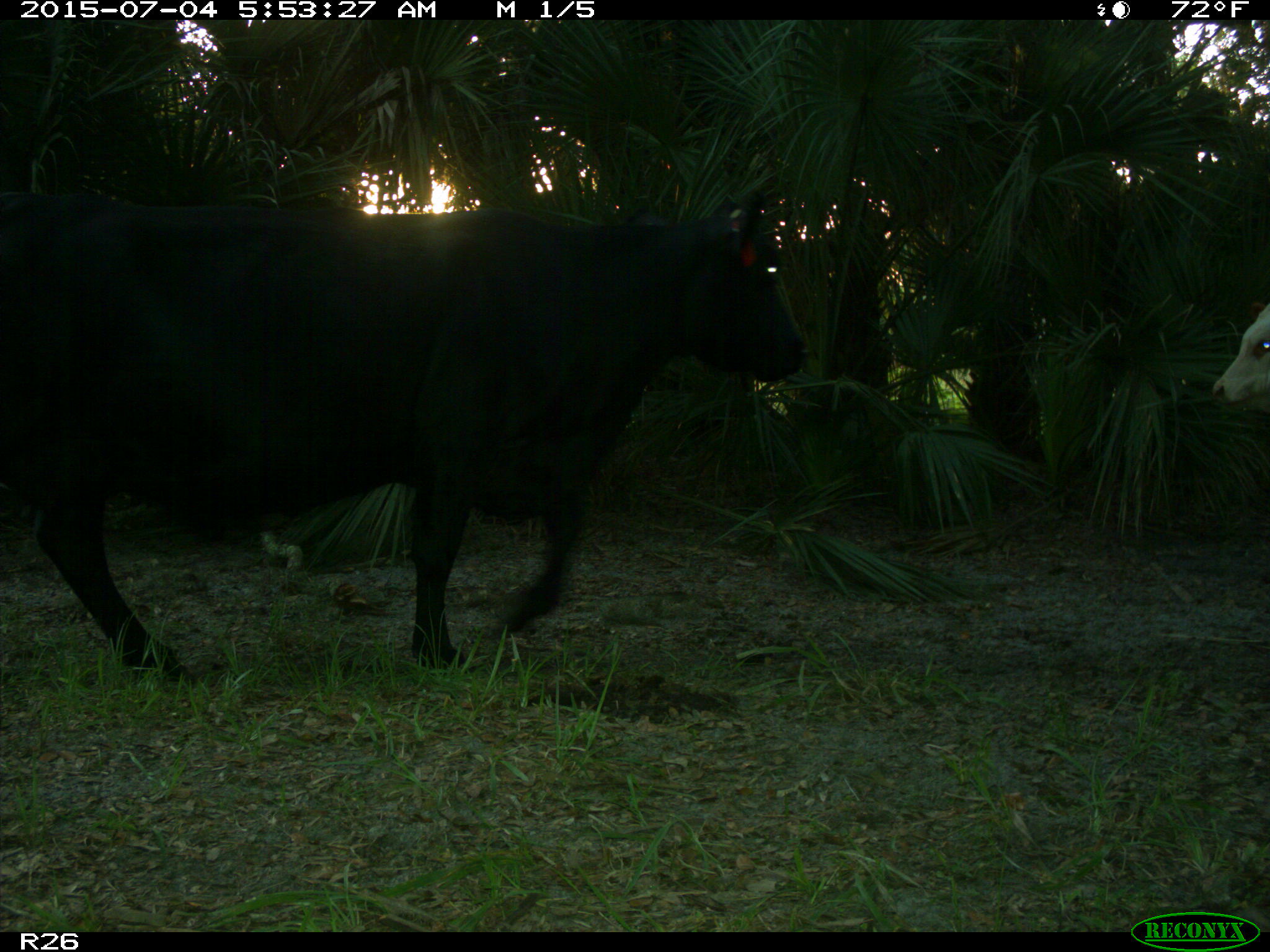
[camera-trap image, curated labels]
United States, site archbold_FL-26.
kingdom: Animalia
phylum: Chordata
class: Mammalia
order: Artiodactyla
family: Bovidae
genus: Bos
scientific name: Bos taurus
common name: domestic cow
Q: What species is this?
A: Bos taurus (domestic cow).